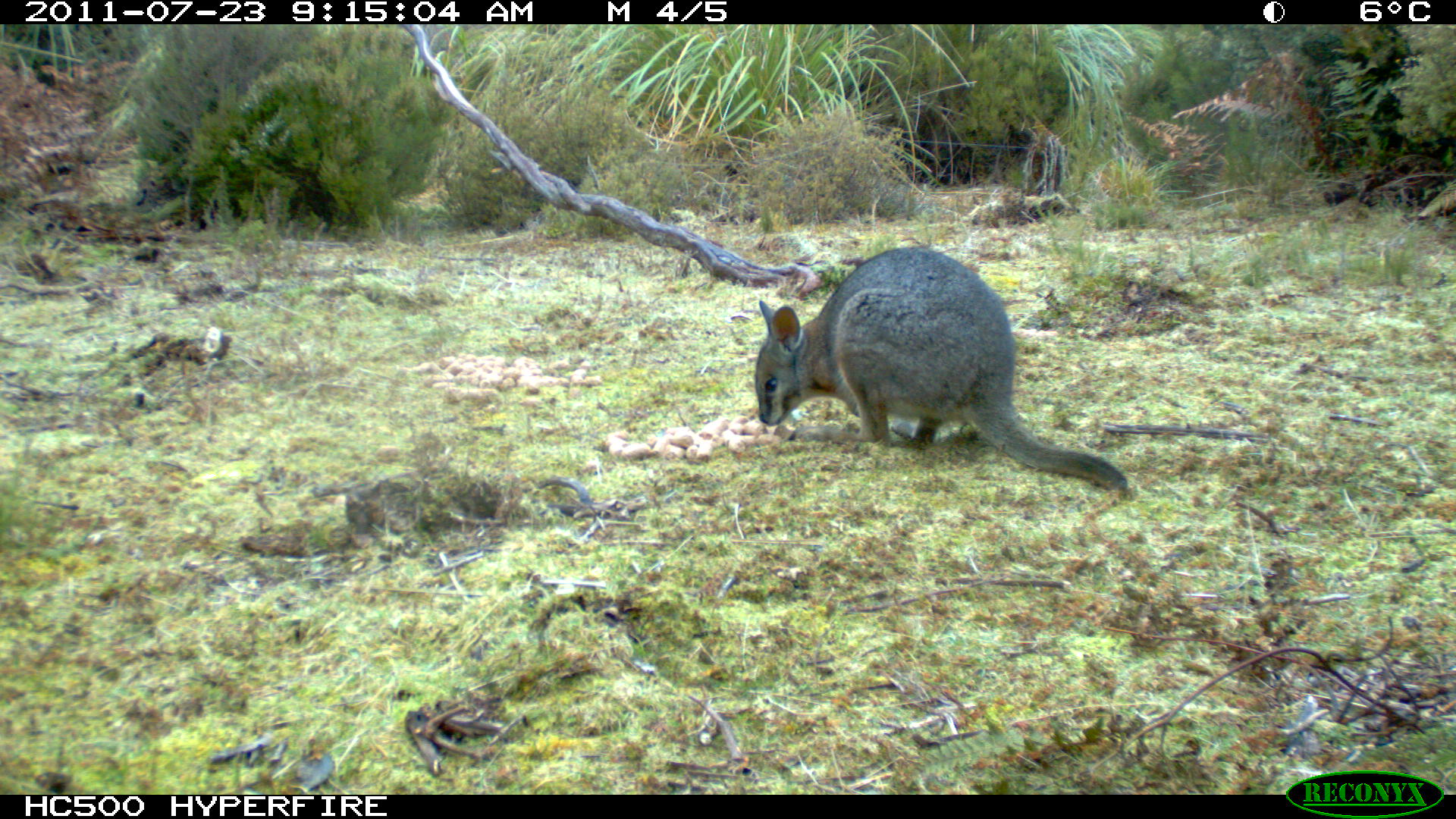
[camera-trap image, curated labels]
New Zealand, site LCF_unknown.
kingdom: Animalia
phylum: Chordata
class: Mammalia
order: Diprotodontia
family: Macropodidae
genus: Notamacropus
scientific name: Notamacropus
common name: wallaby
Wallaby (Notamacropus).